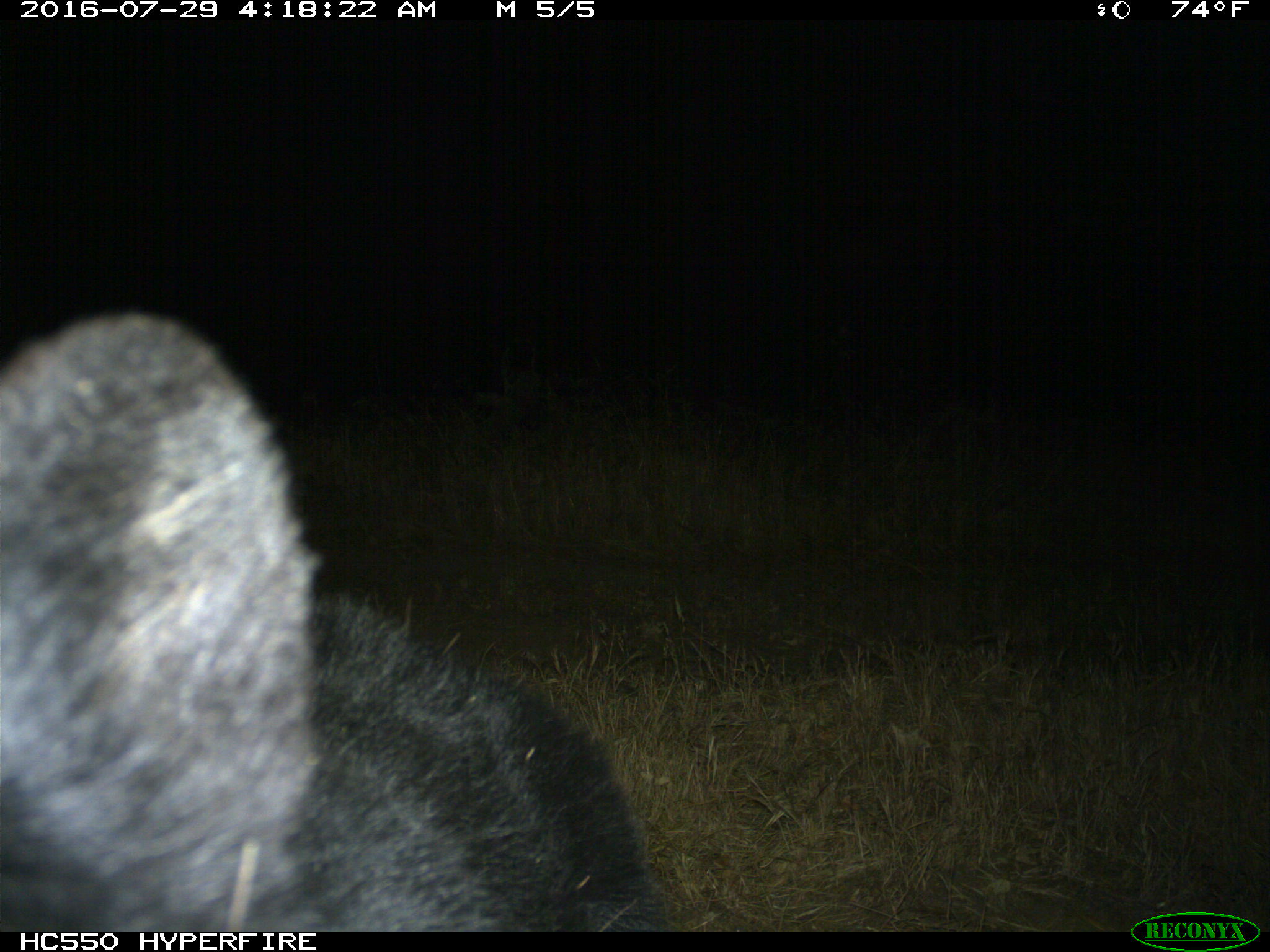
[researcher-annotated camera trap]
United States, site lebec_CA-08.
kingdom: Animalia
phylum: Chordata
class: Mammalia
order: Carnivora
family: Ursidae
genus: Ursus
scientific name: Ursus americanus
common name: american black bear